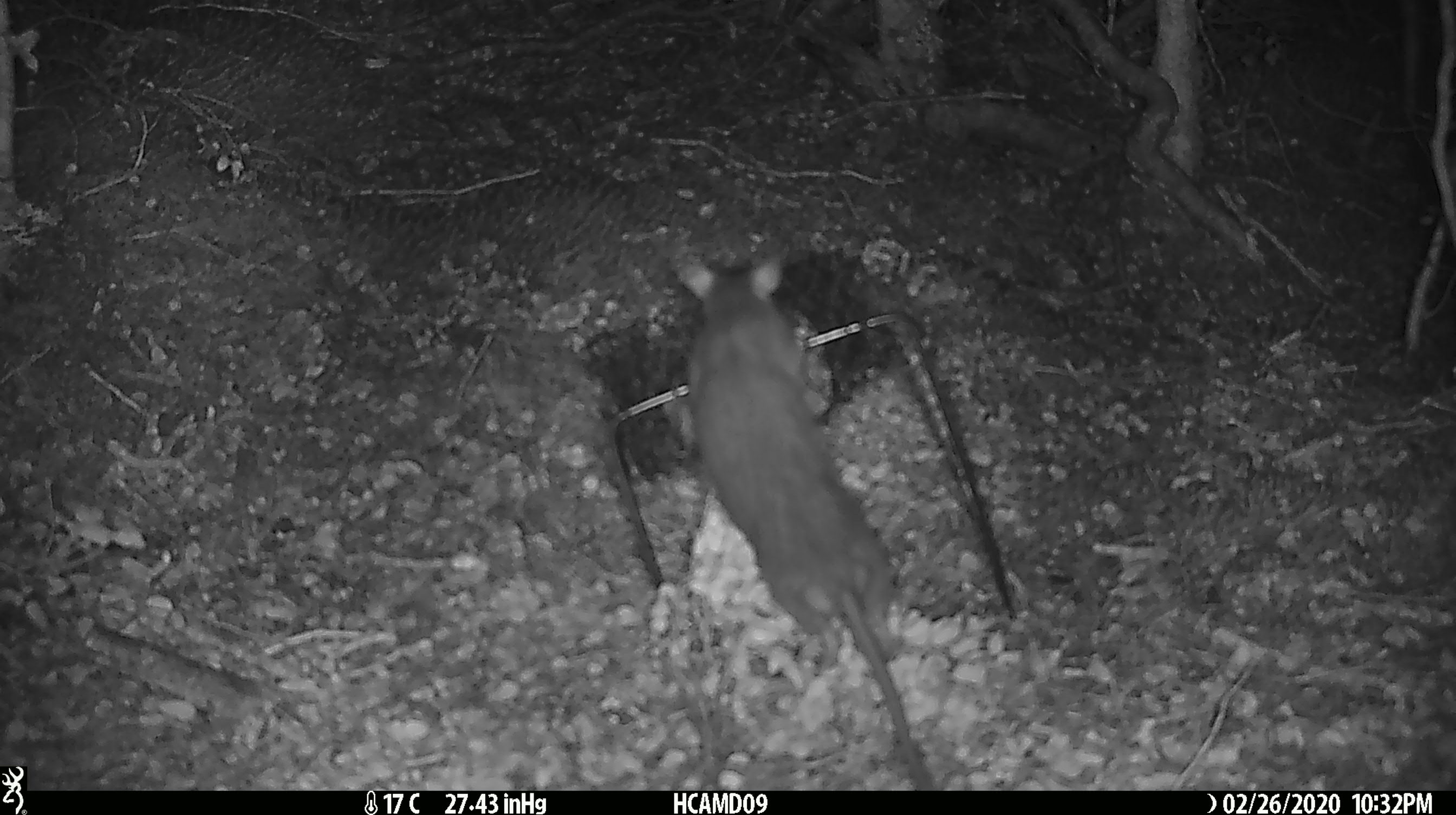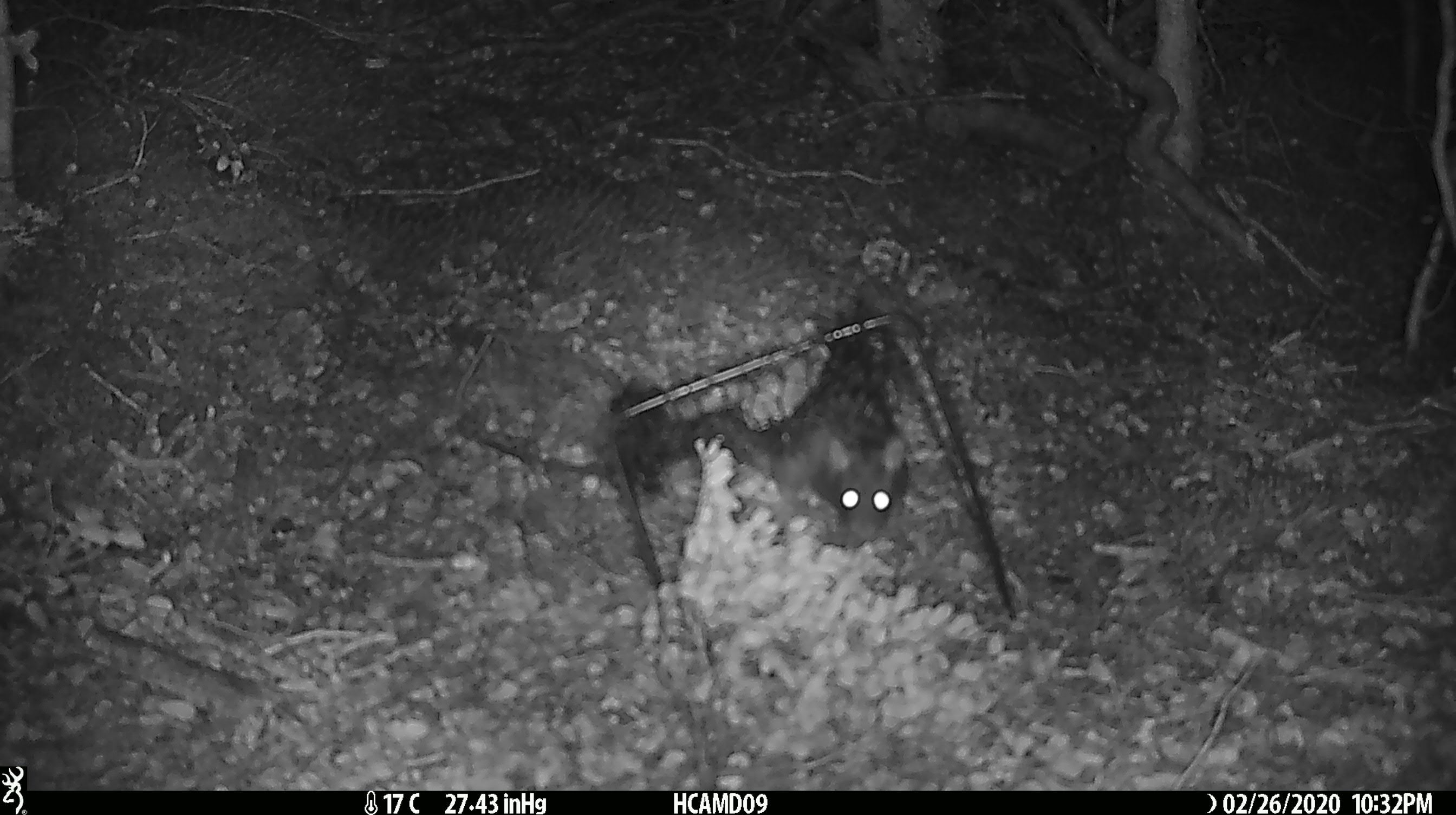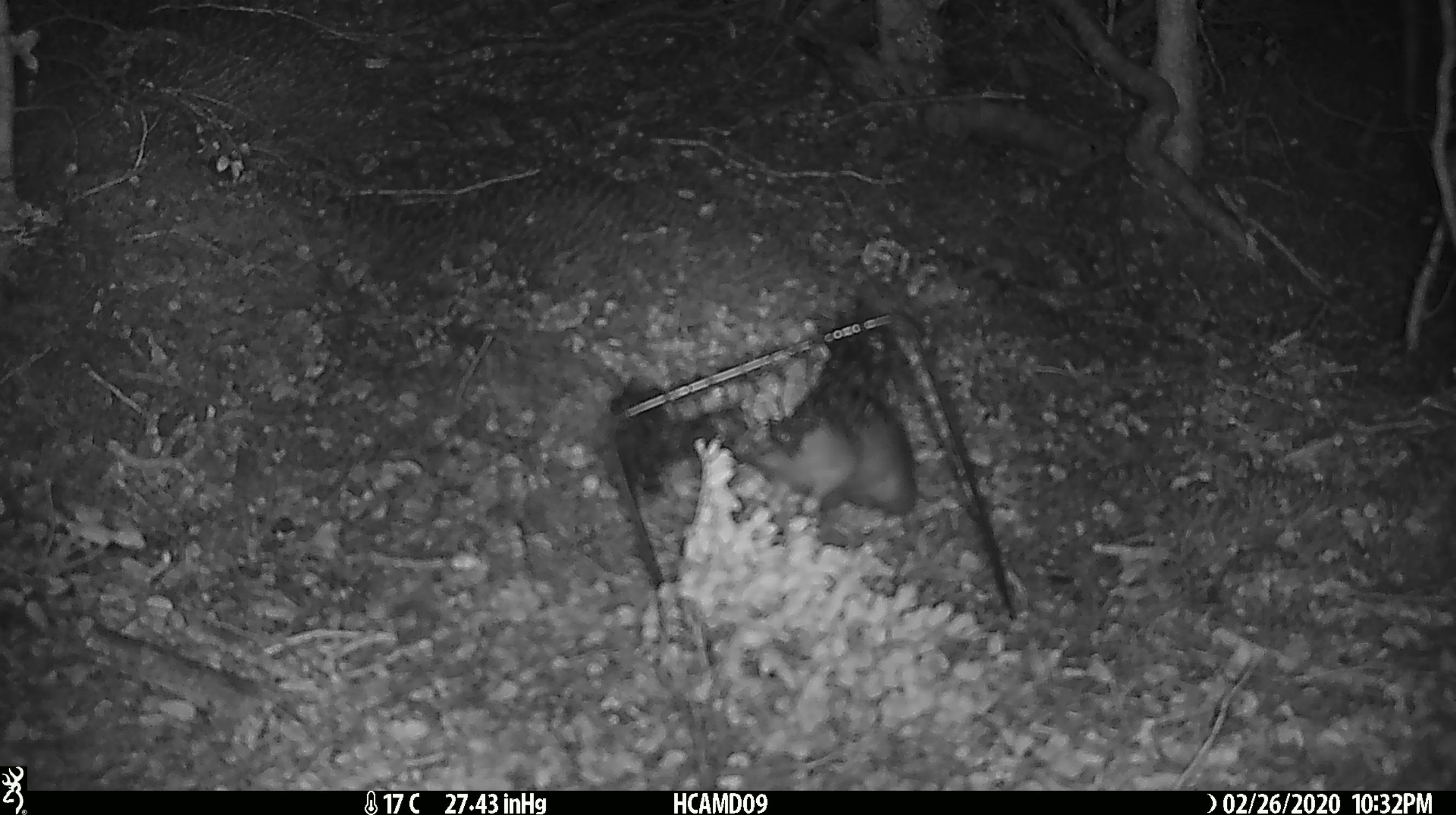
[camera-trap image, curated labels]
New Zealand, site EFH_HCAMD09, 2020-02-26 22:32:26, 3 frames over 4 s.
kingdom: Animalia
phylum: Chordata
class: Mammalia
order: Rodentia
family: Muridae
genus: Rattus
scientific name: Rattus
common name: rat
Rat (Rattus).